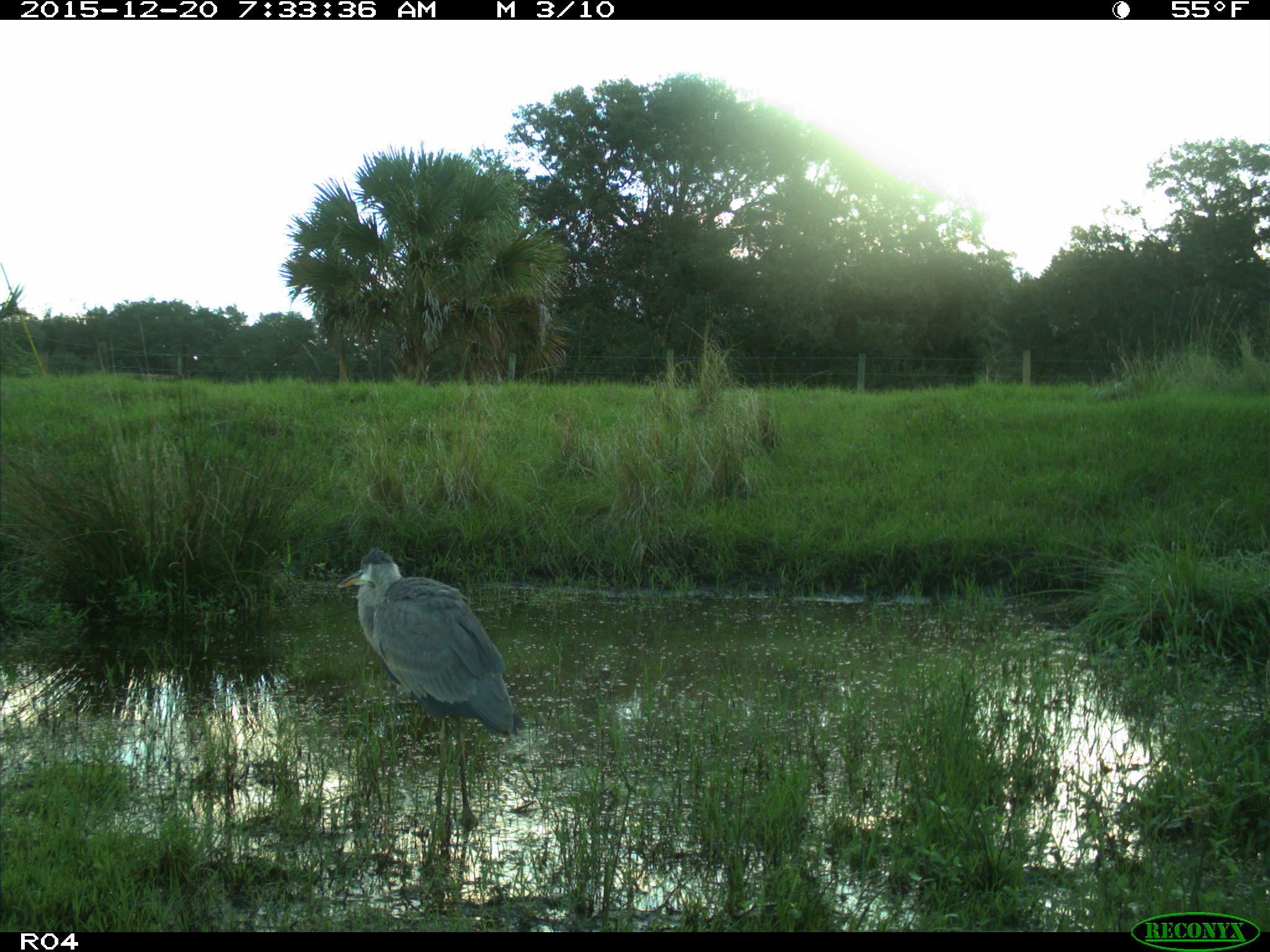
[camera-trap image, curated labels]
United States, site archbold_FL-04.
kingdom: Animalia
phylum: Chordata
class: Aves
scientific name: Aves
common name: birds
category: unidentified bird